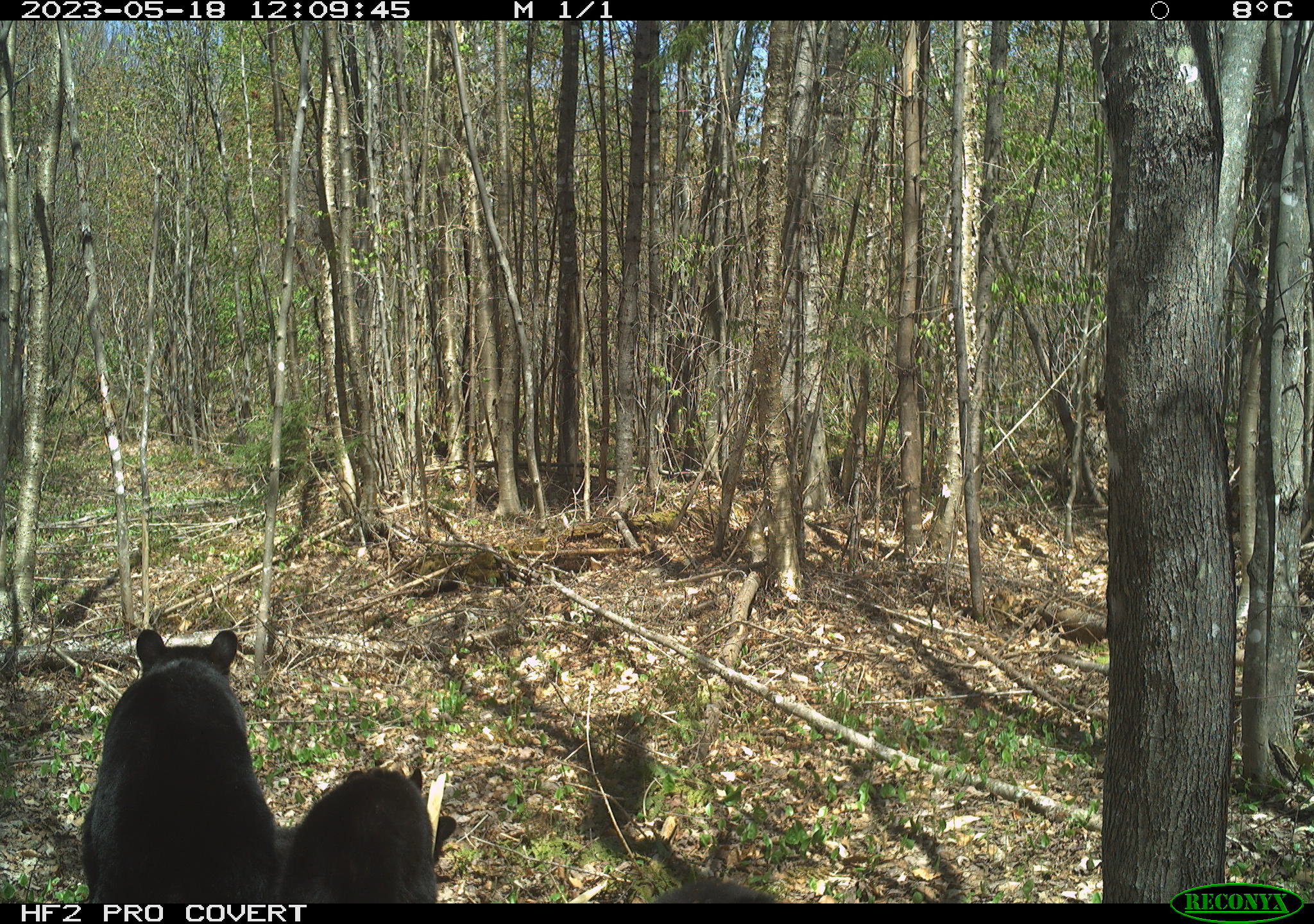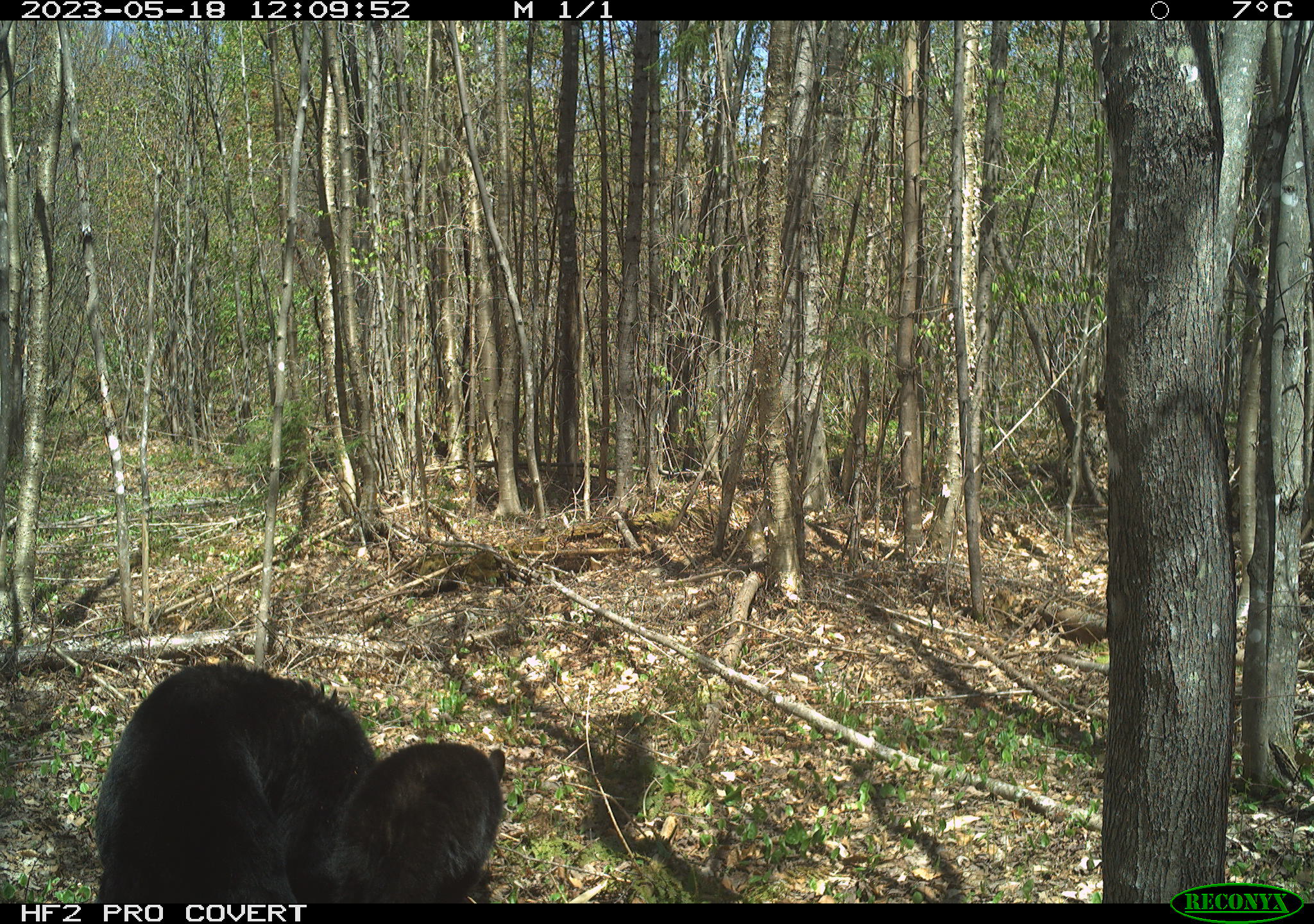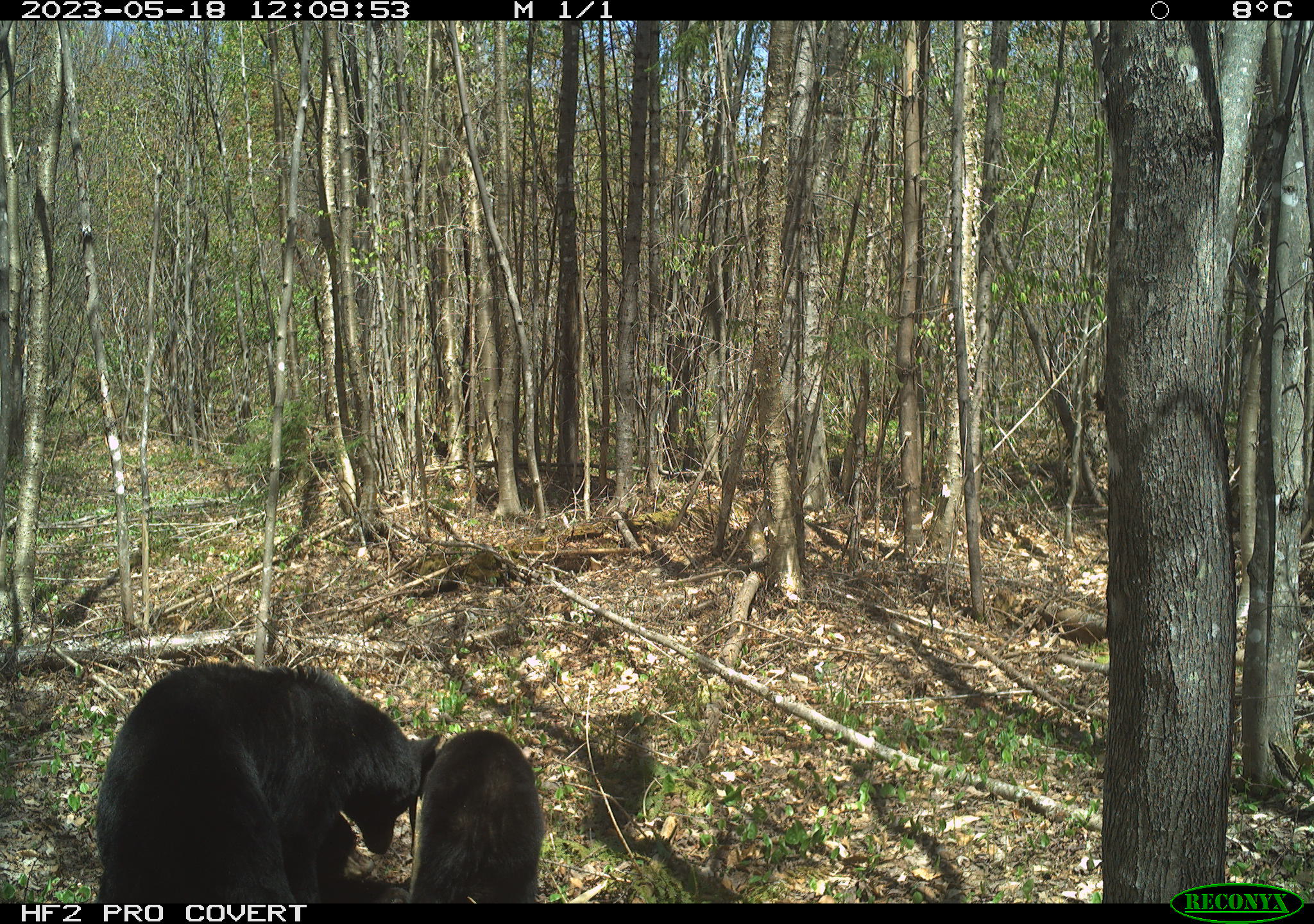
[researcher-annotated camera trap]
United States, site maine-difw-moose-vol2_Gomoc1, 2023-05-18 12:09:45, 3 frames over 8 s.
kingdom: Animalia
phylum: Chordata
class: Mammalia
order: Carnivora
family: Ursidae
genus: Ursus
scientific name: Ursus americanus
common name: black bear